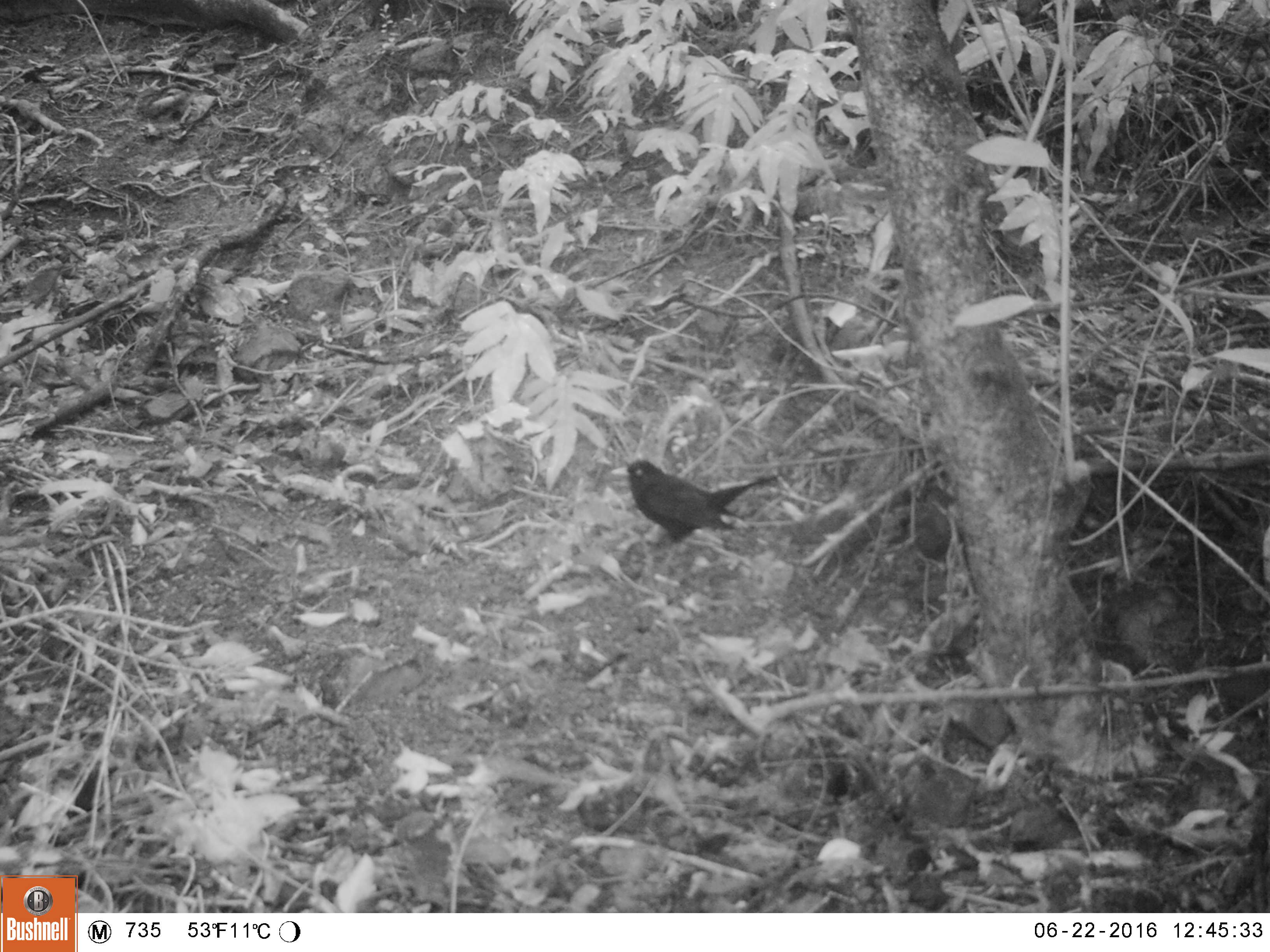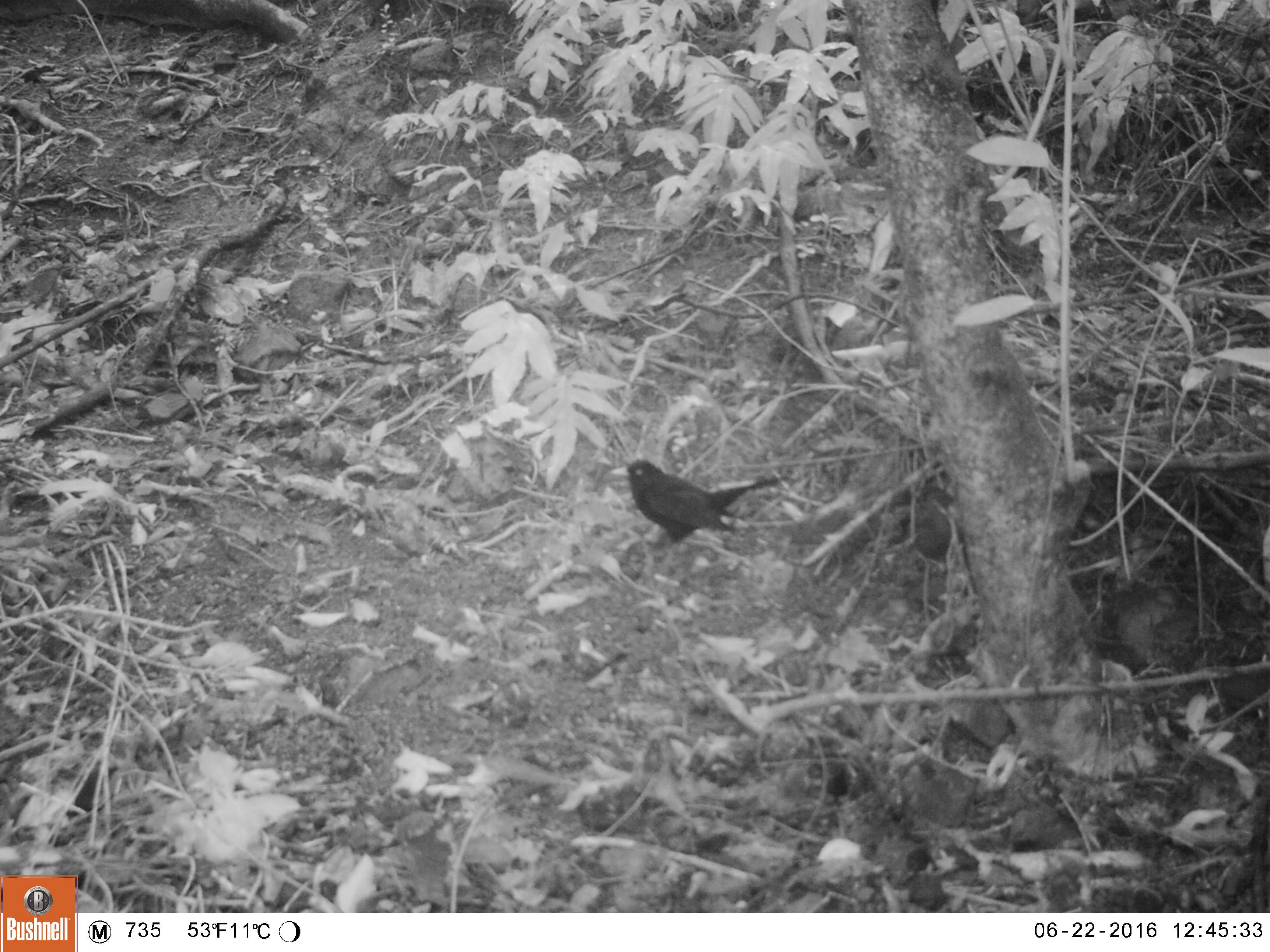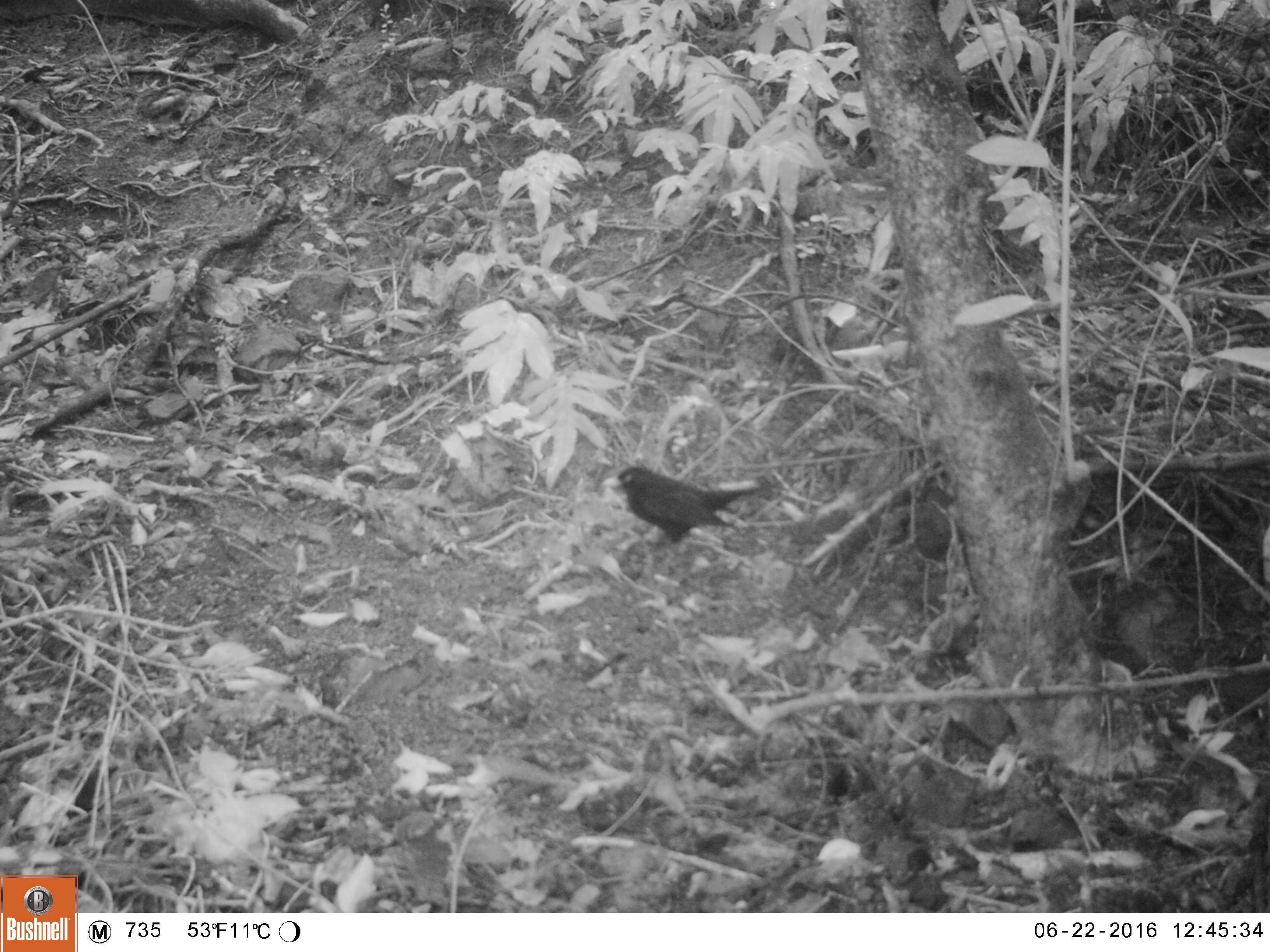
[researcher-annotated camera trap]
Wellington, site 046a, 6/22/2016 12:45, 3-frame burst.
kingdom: Animalia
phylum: Chordata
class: Aves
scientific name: Aves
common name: bird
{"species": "bird (Aves)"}